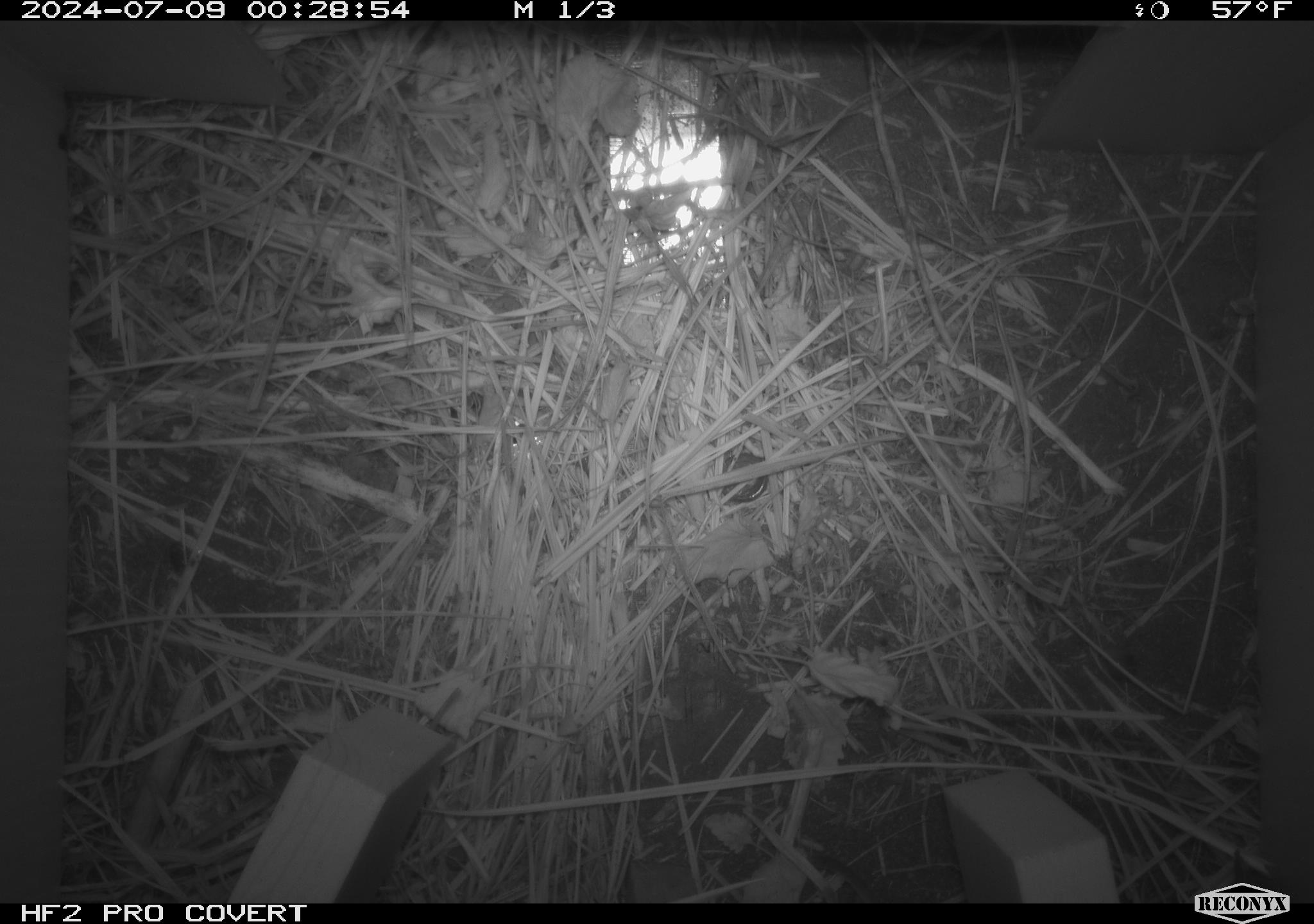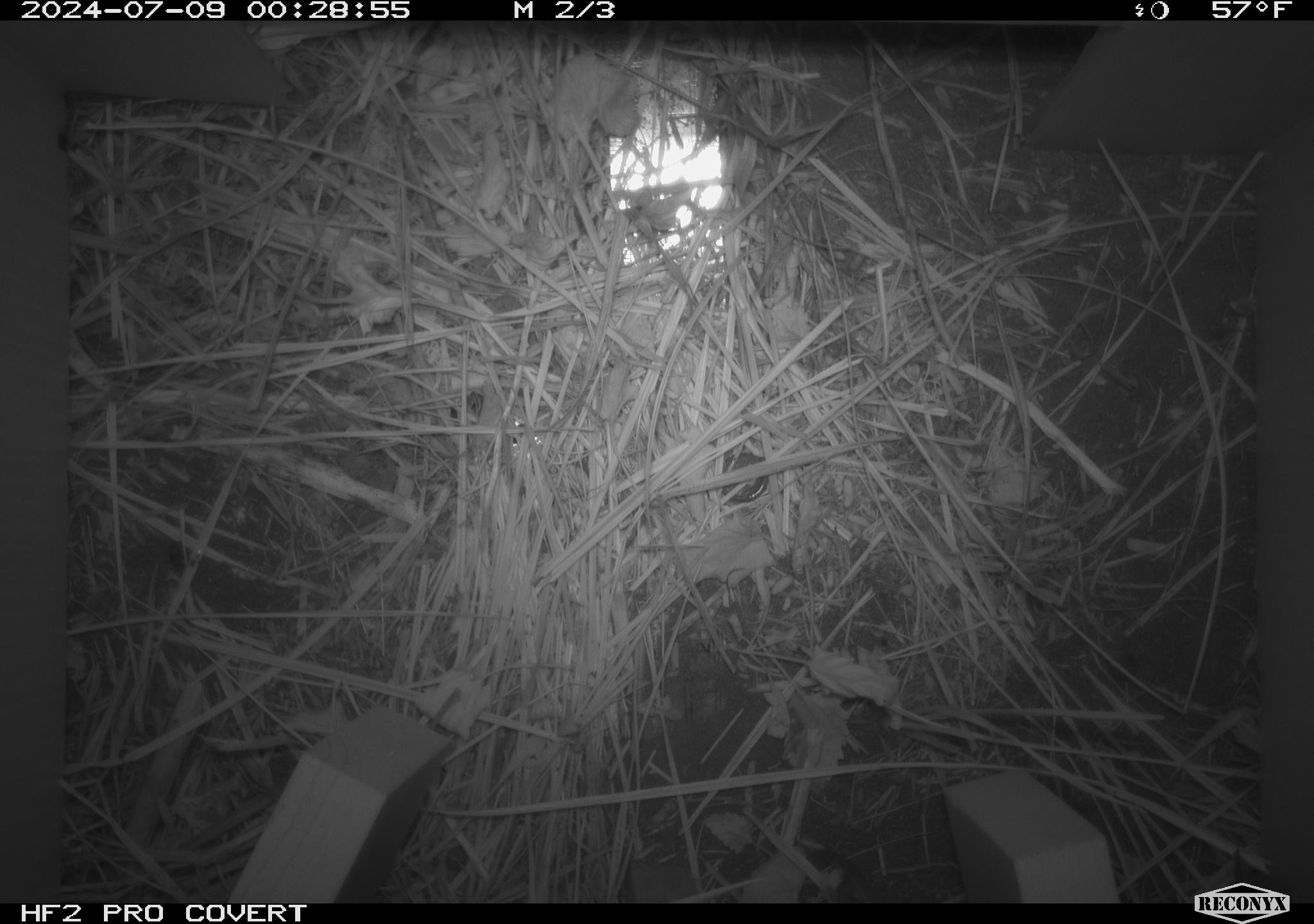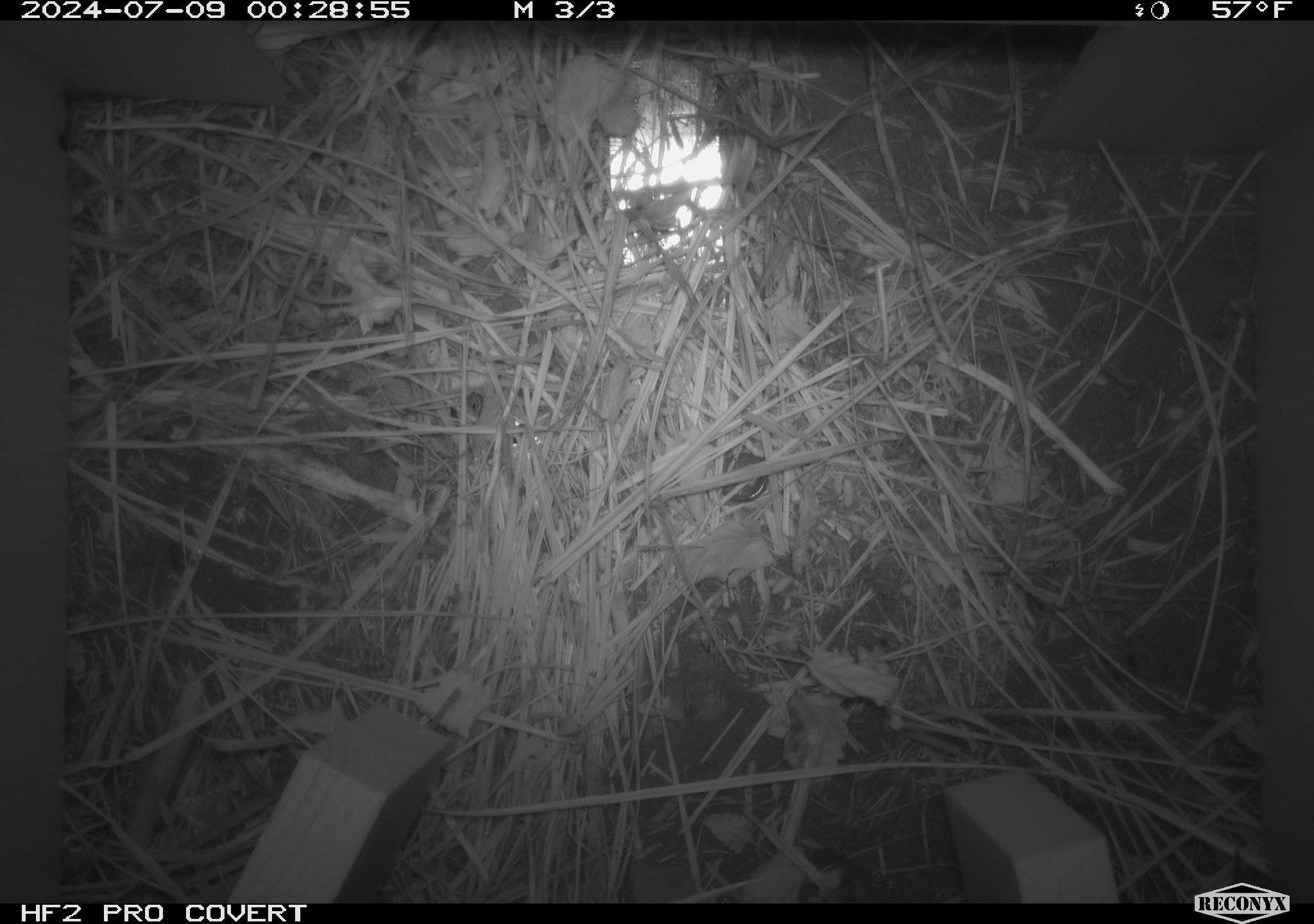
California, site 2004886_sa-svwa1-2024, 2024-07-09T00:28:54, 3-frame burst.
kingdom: Animalia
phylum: Chordata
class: Mammalia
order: Eulipotyphla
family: Soricidae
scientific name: Soricidae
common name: shrews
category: soricidae family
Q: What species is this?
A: Soricidae family (shrews) (Soricidae).